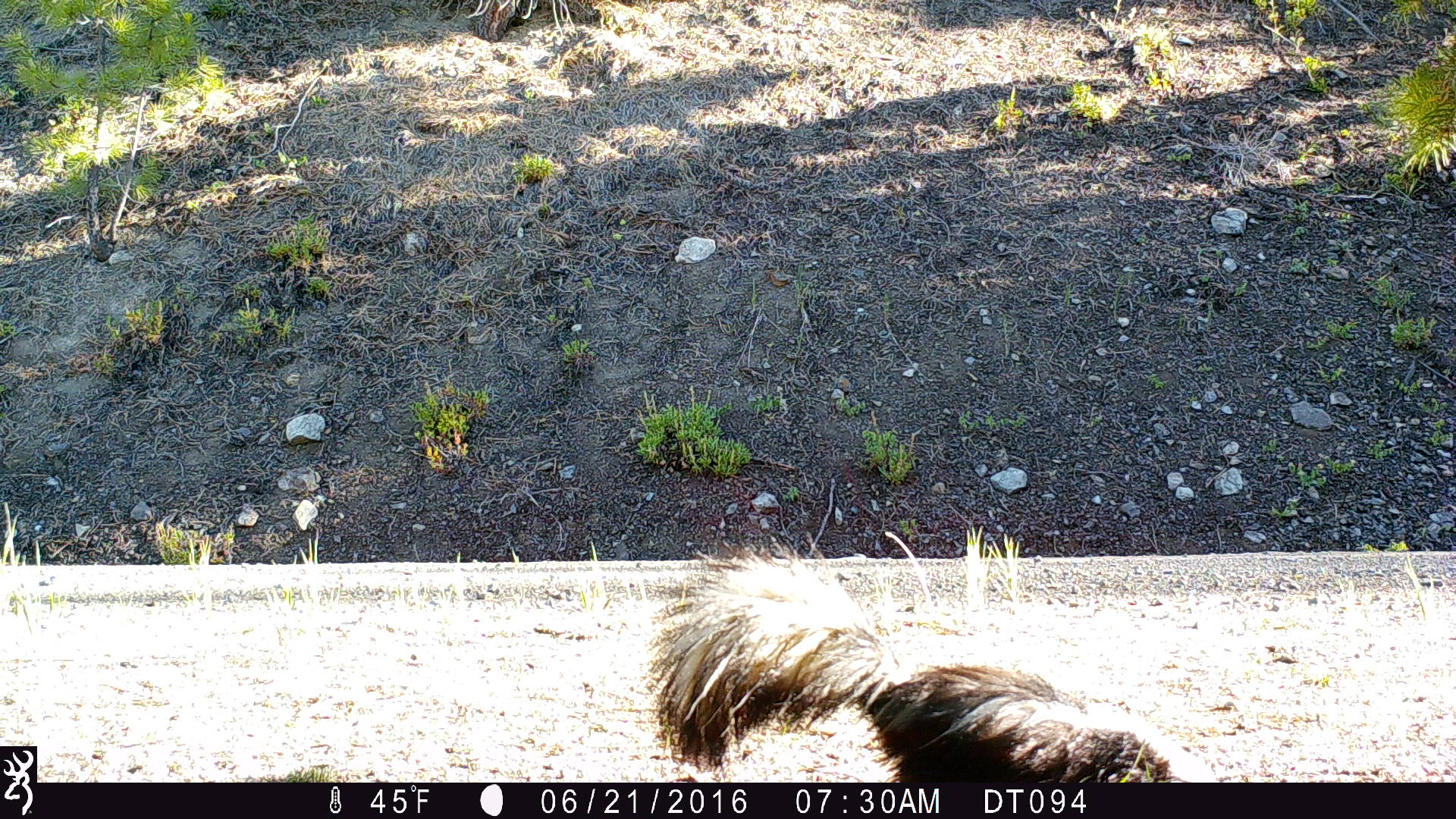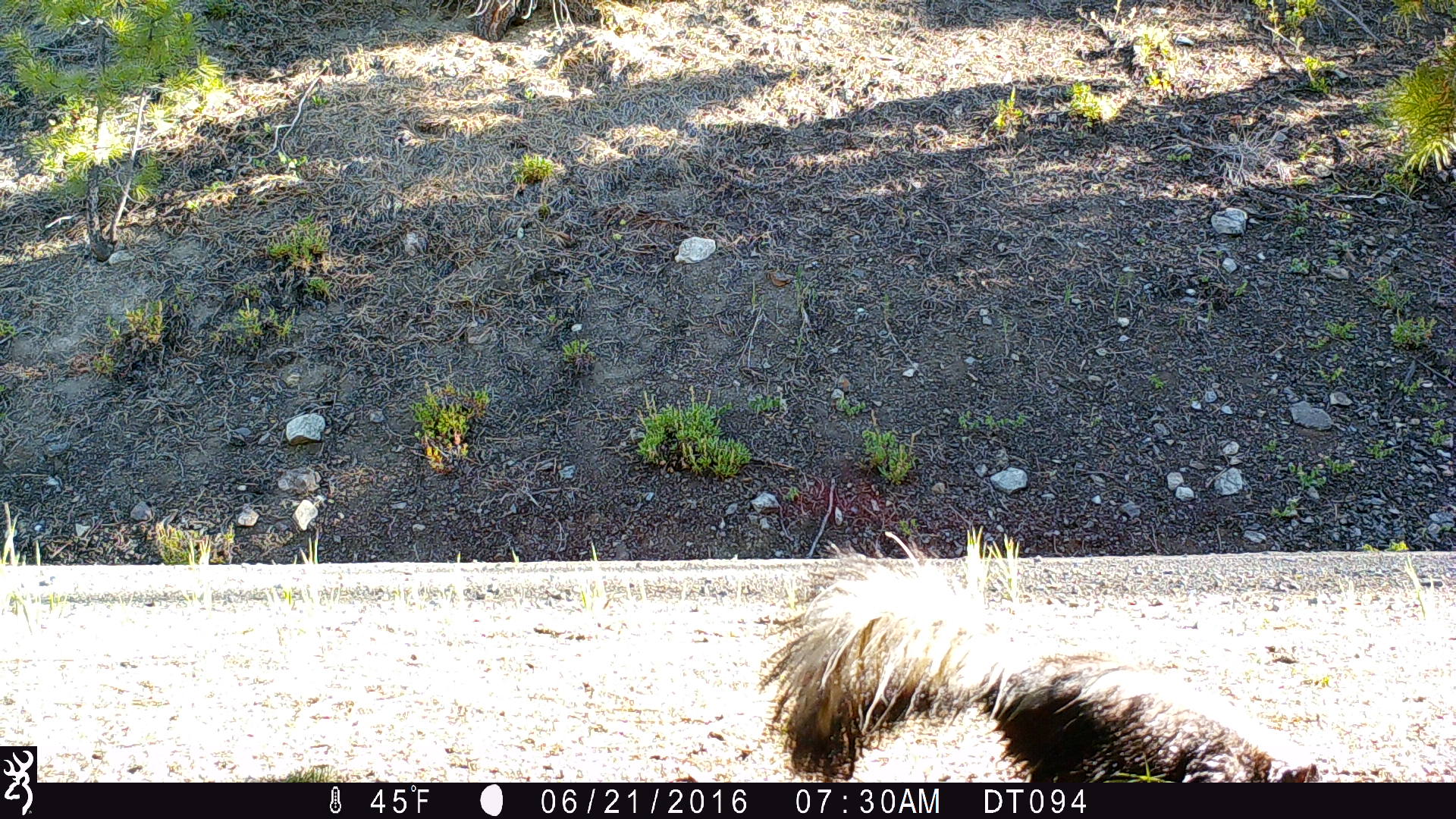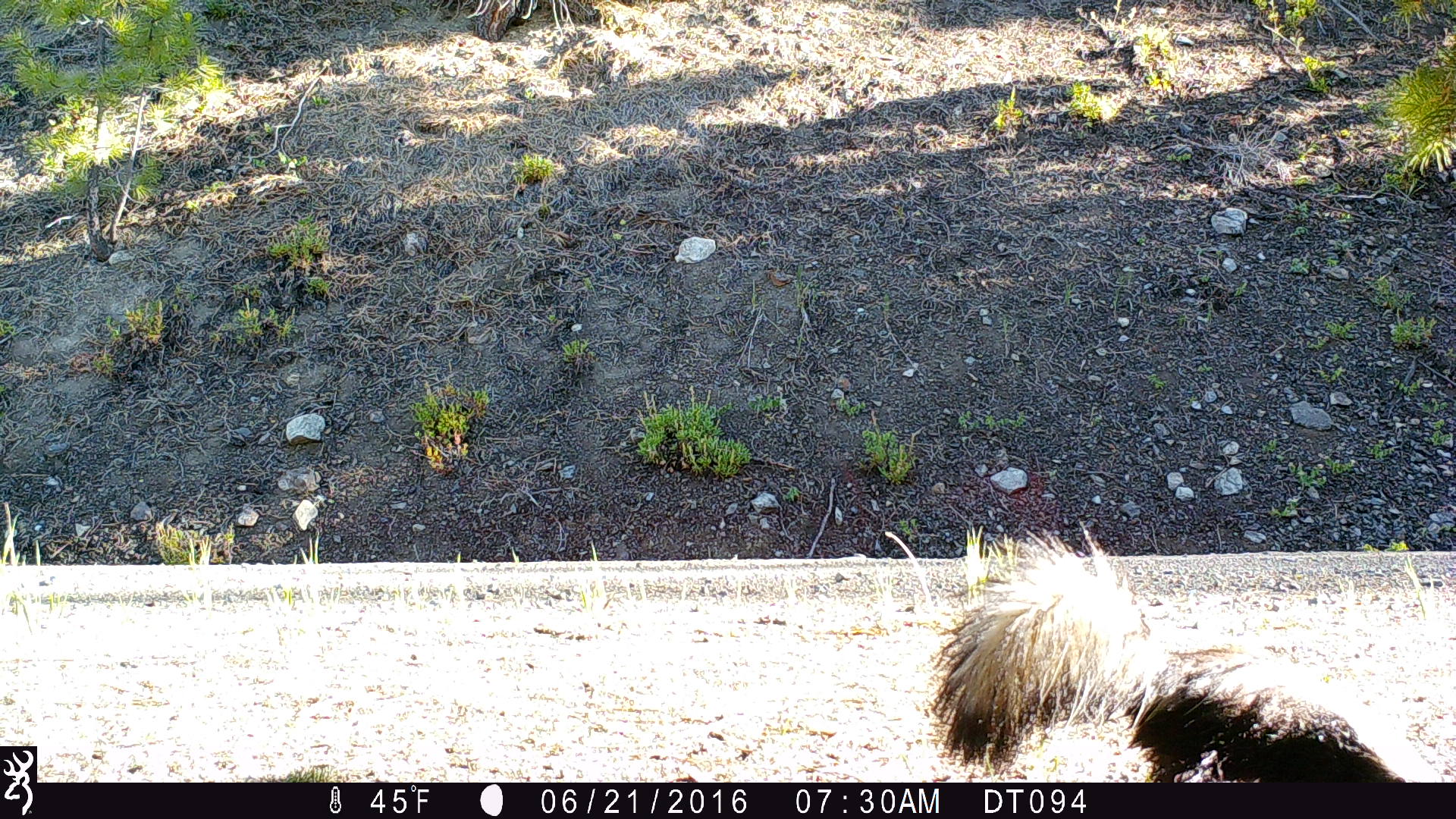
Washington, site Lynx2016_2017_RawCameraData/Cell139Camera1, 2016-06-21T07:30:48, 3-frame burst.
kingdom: Animalia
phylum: Chordata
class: Mammalia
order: Carnivora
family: Mephitidae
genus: Mephitis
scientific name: Mephitis mephitis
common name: striped skunk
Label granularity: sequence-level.